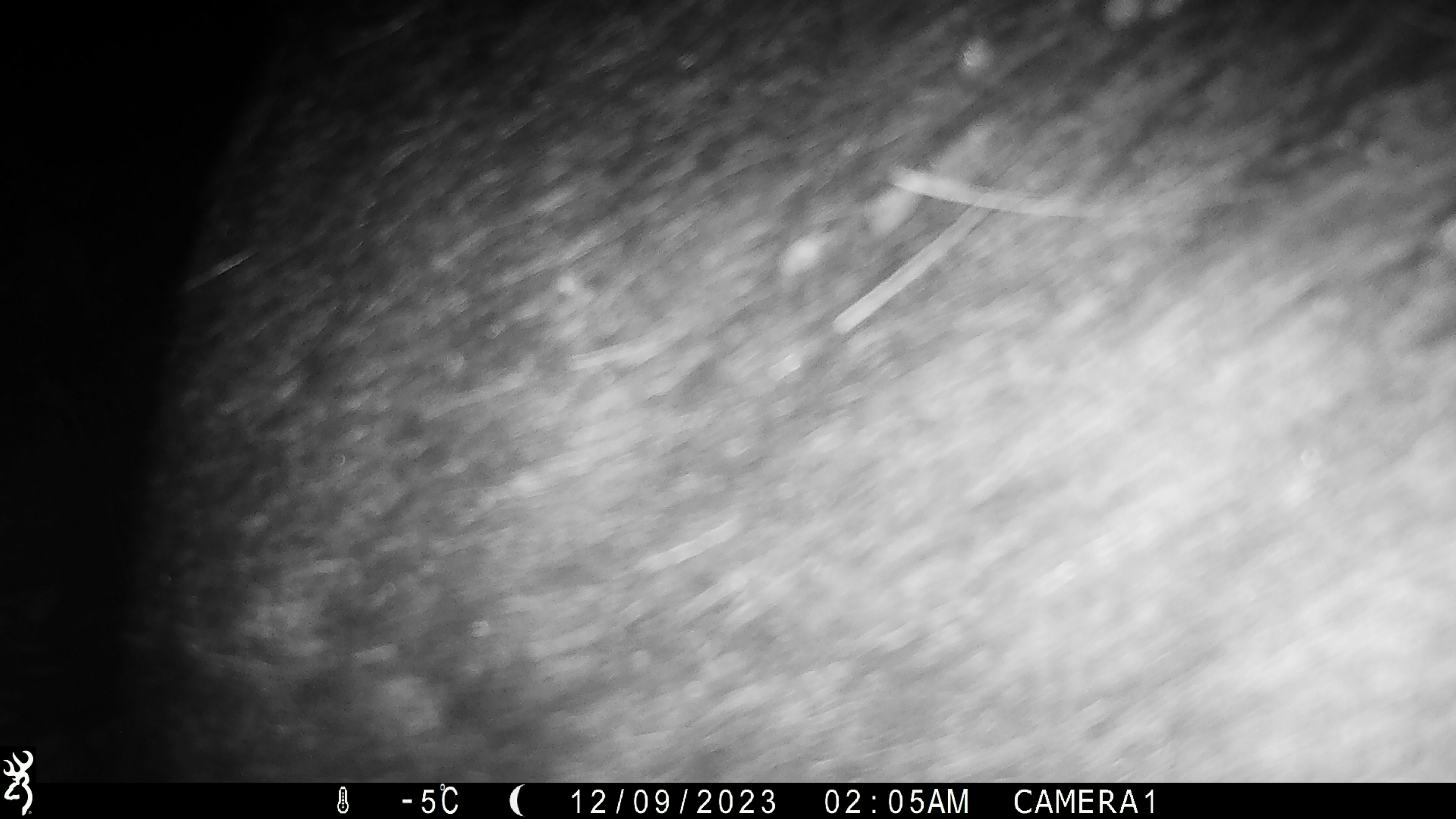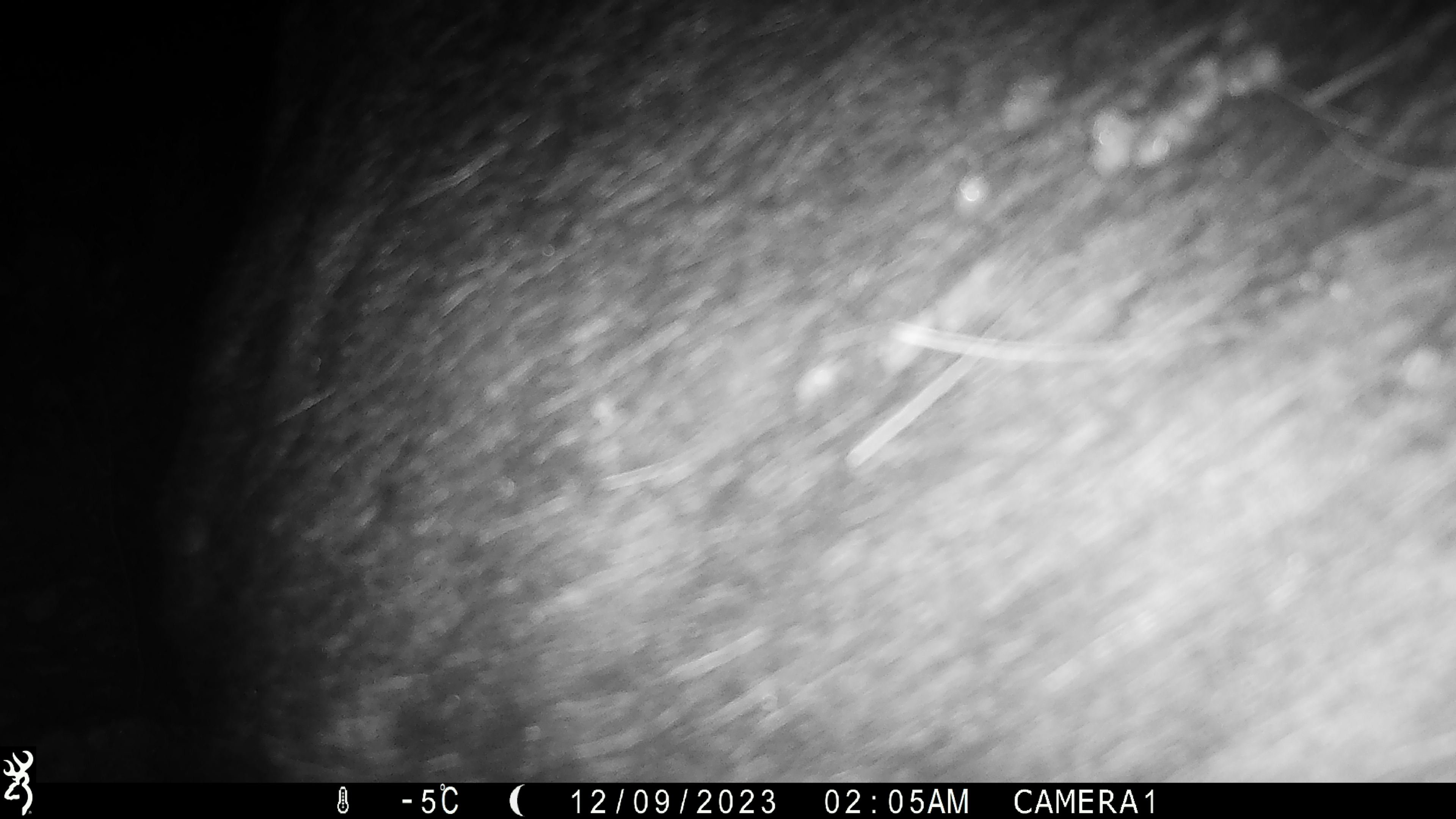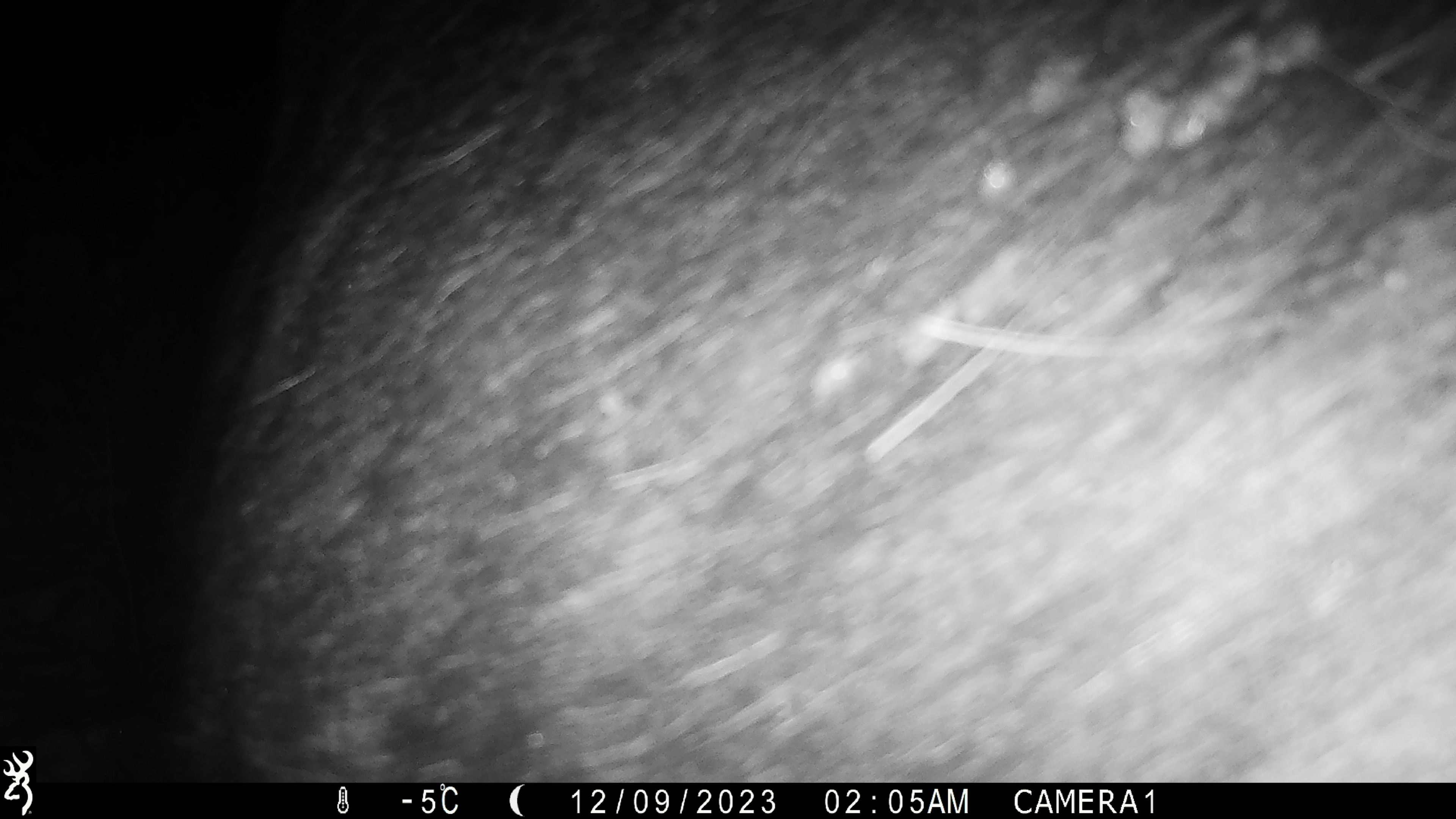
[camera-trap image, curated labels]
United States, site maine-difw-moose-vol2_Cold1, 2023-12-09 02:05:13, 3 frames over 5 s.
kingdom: Animalia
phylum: Chordata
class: Mammalia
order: Artiodactyla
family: Cervidae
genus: Alces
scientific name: Alces alces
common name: moose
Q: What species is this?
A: Moose (Alces alces).